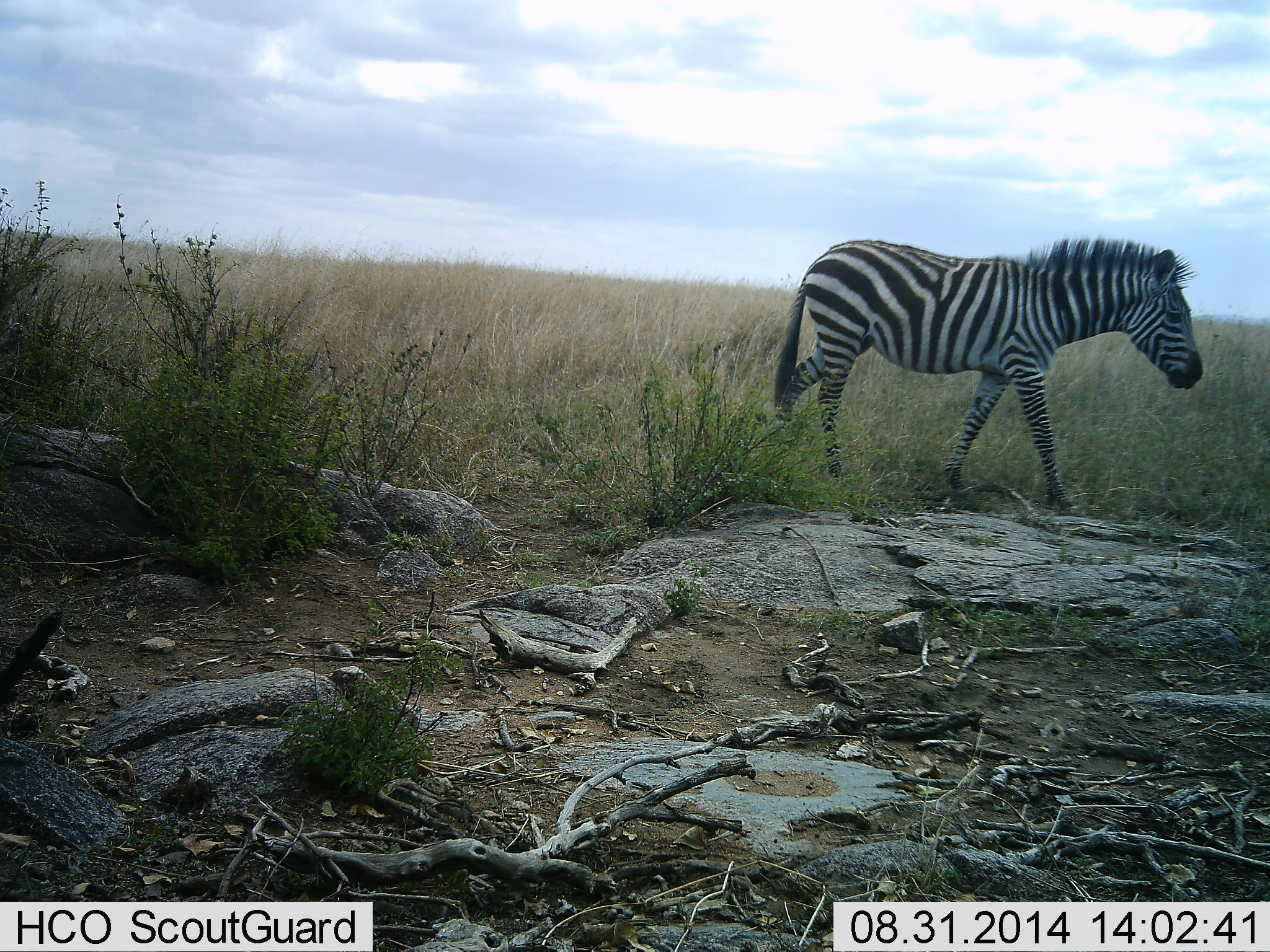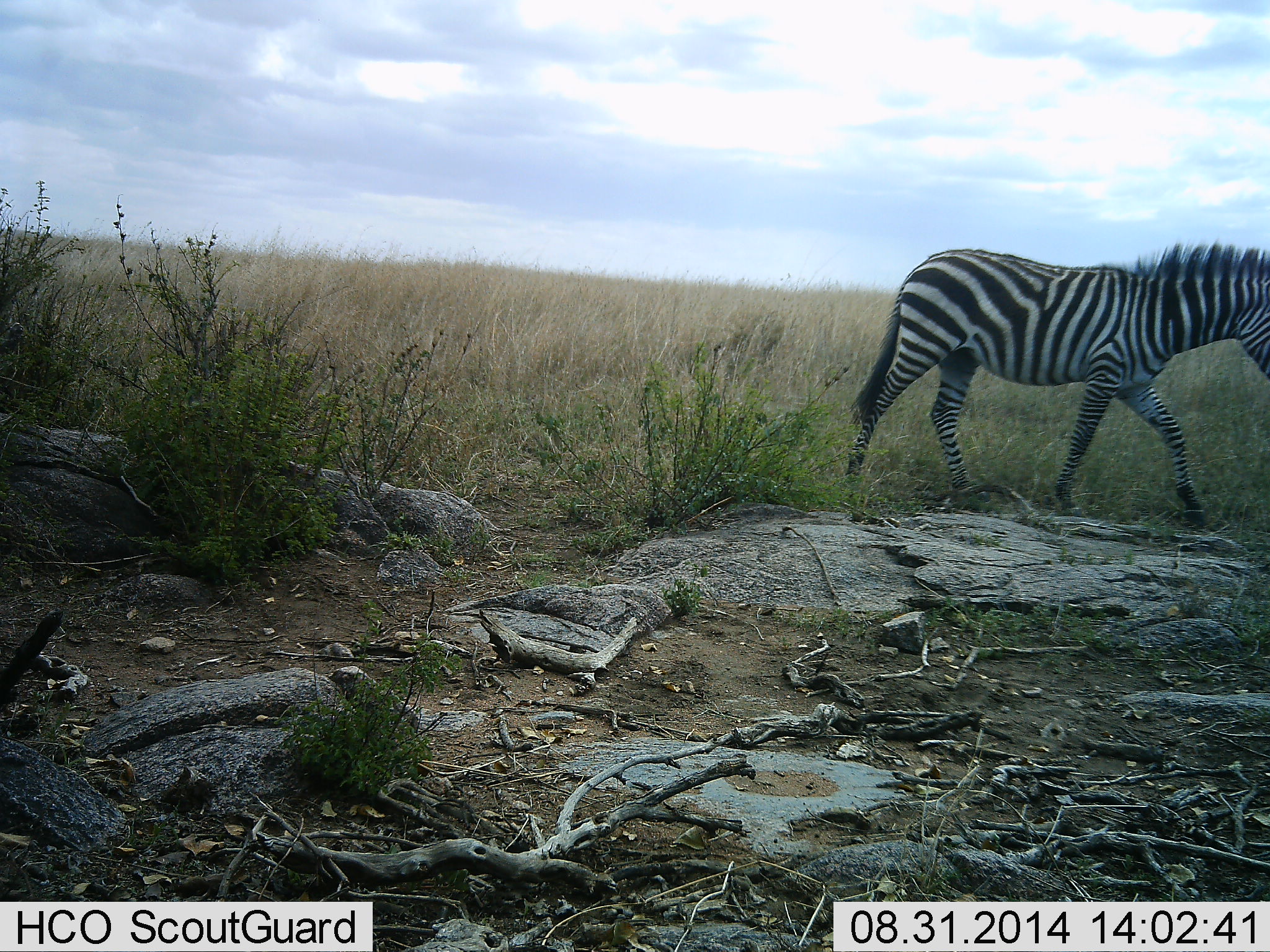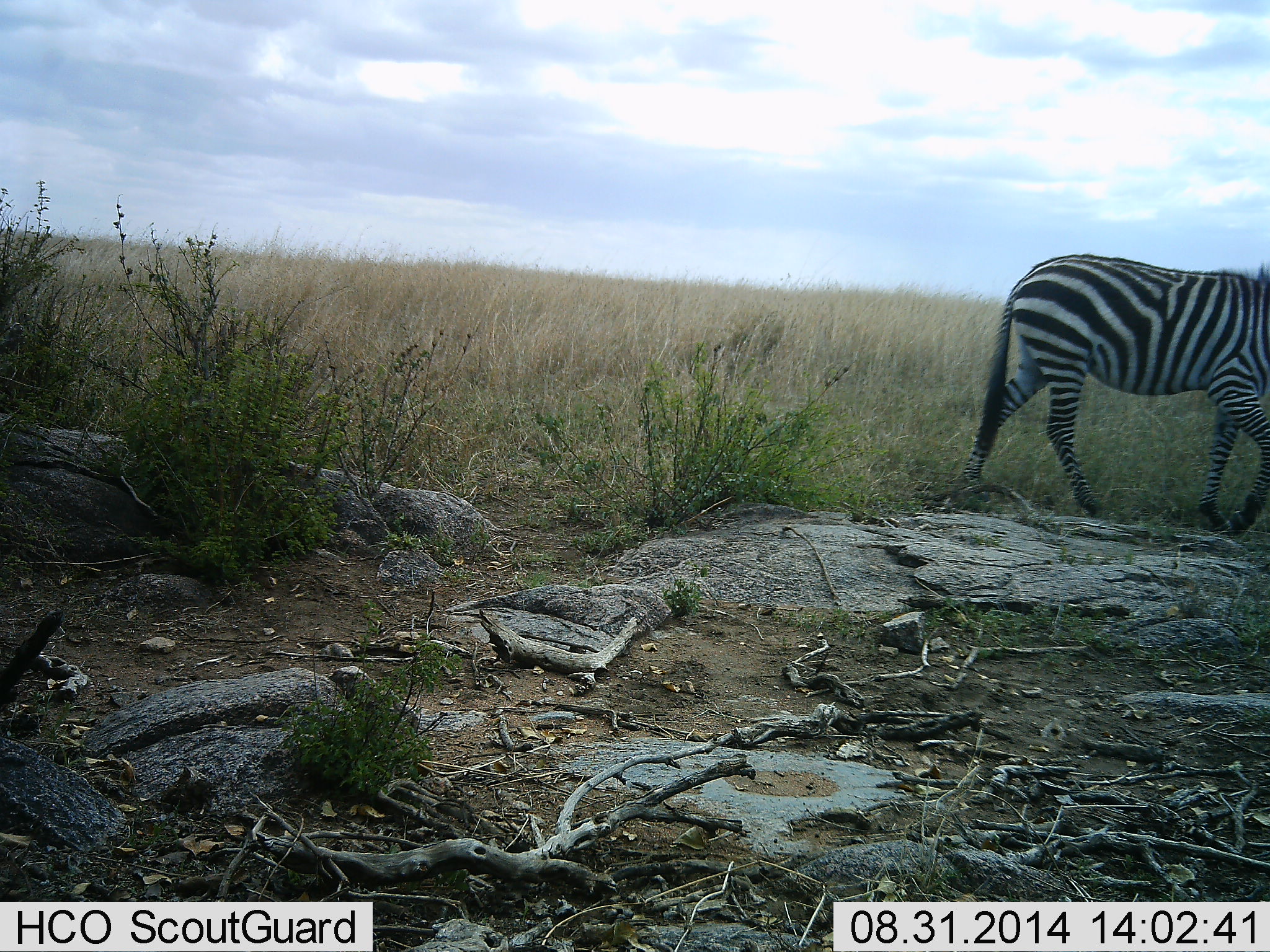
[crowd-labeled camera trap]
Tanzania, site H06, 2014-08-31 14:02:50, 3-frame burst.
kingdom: Animalia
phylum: Chordata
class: Mammalia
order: Perissodactyla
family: Equidae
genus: Equus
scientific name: Equus quagga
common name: plains zebra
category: zebra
Zebra (plains zebra) (Equus quagga), count 1. Behavior (volunteer vote fractions): standing 0%, resting 0%, moving 100%, interacting 0%. Young present (vote fraction): 0%. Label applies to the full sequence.